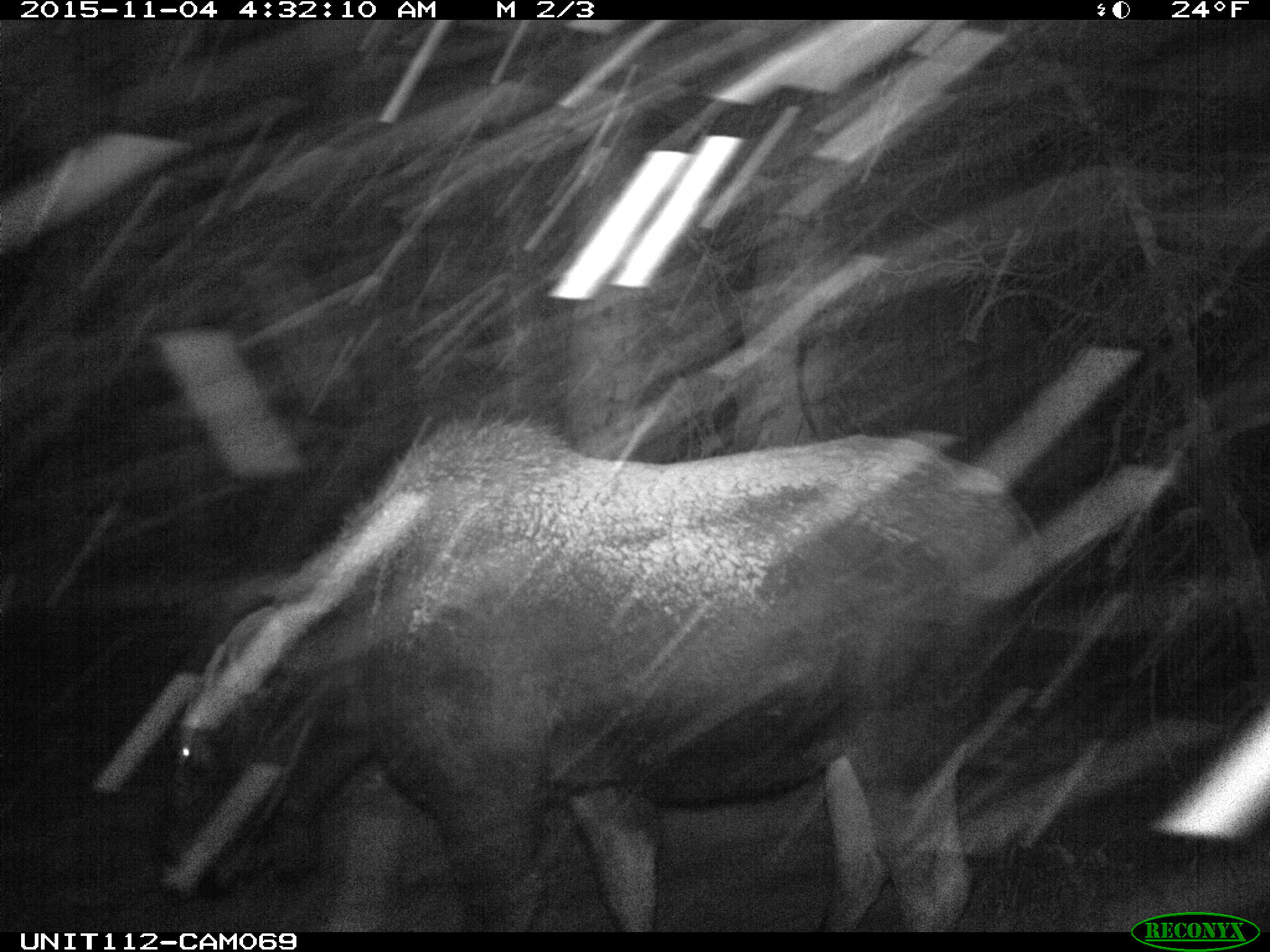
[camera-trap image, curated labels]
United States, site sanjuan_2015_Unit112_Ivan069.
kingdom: Animalia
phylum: Chordata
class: Mammalia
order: Artiodactyla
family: Cervidae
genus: Alces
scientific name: Alces alces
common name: moose